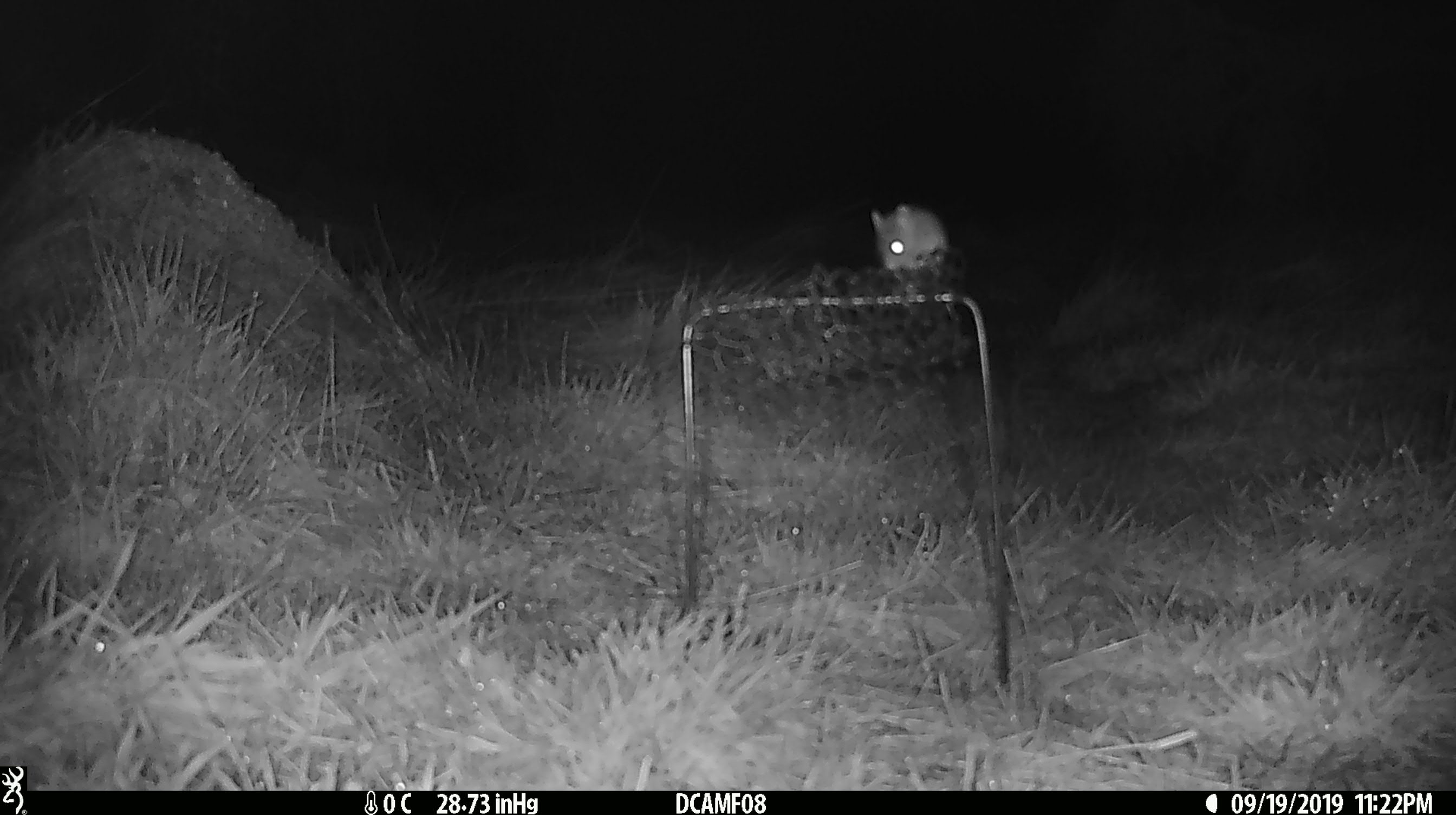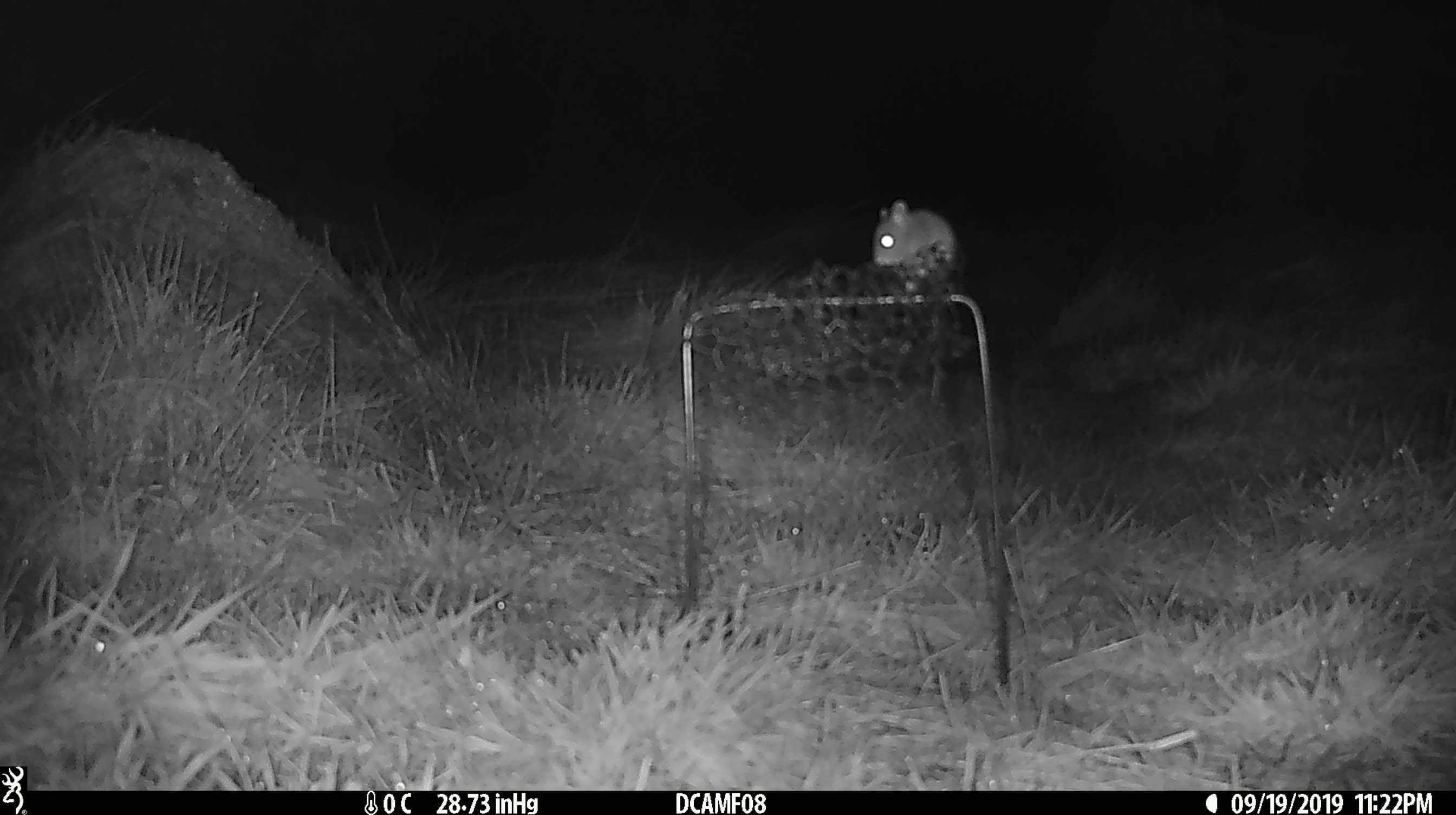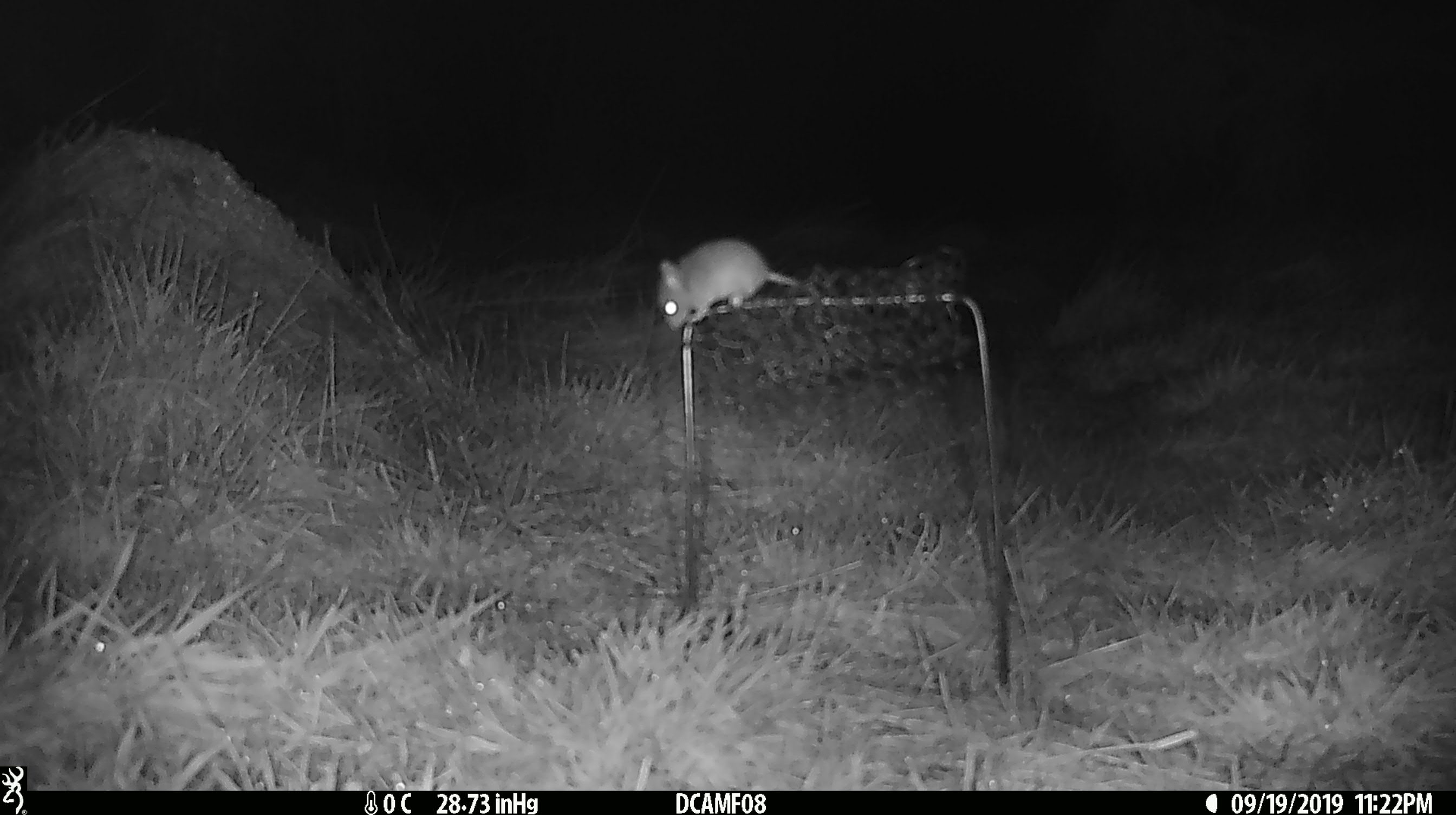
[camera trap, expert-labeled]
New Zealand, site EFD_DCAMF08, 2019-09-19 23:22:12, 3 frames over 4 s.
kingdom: Animalia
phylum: Chordata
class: Mammalia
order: Rodentia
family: Muridae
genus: Mus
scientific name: Mus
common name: mouse